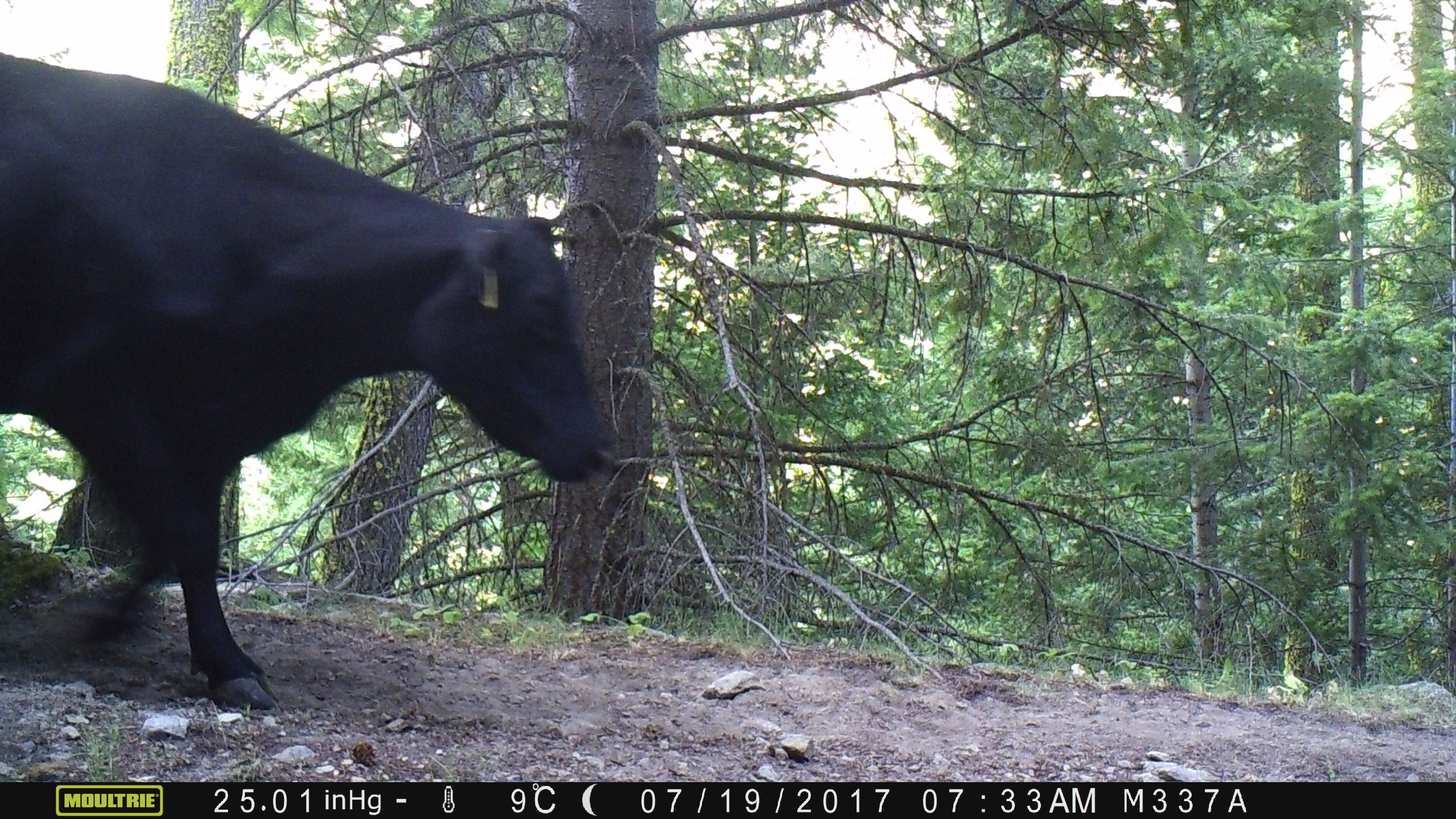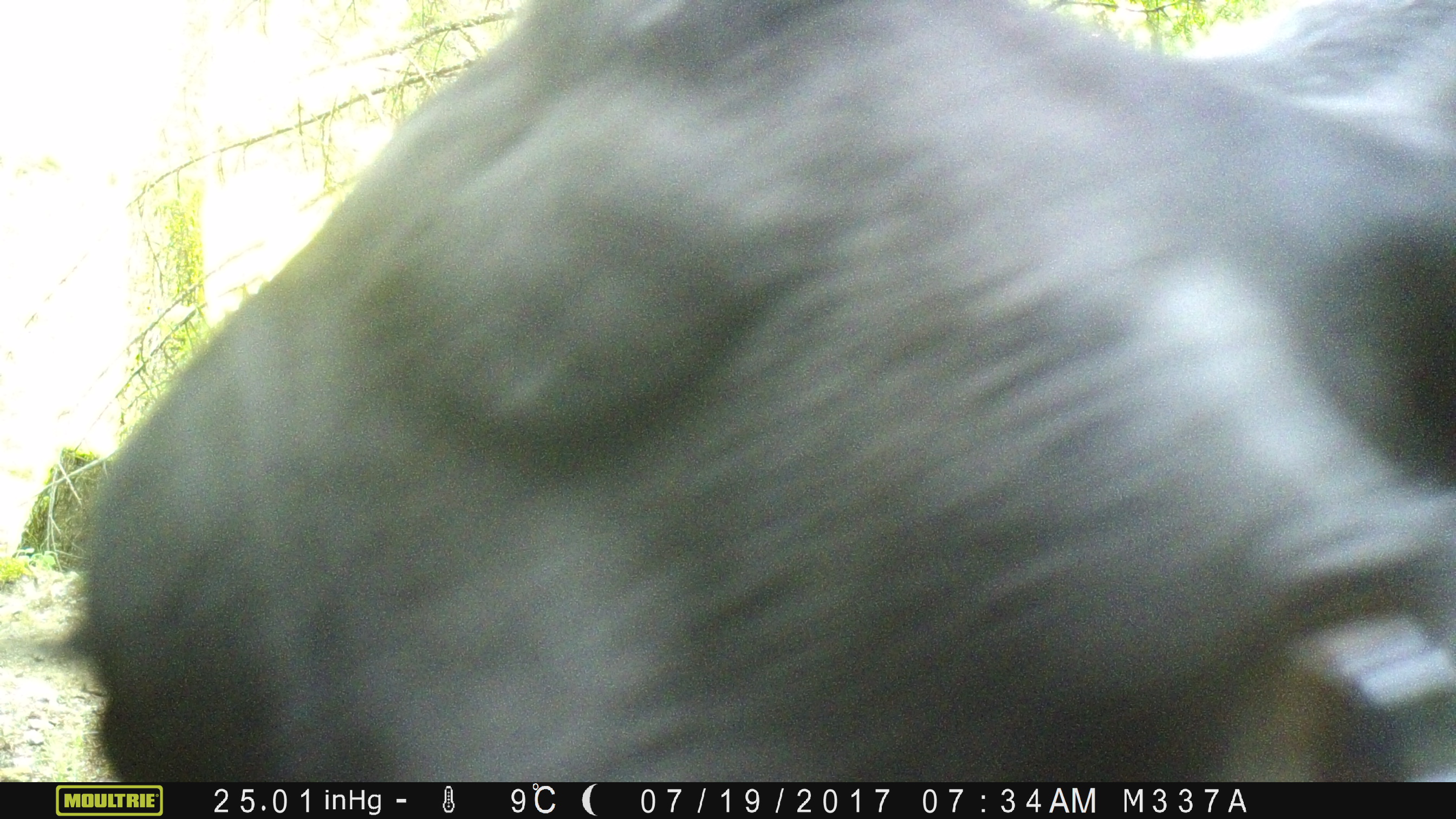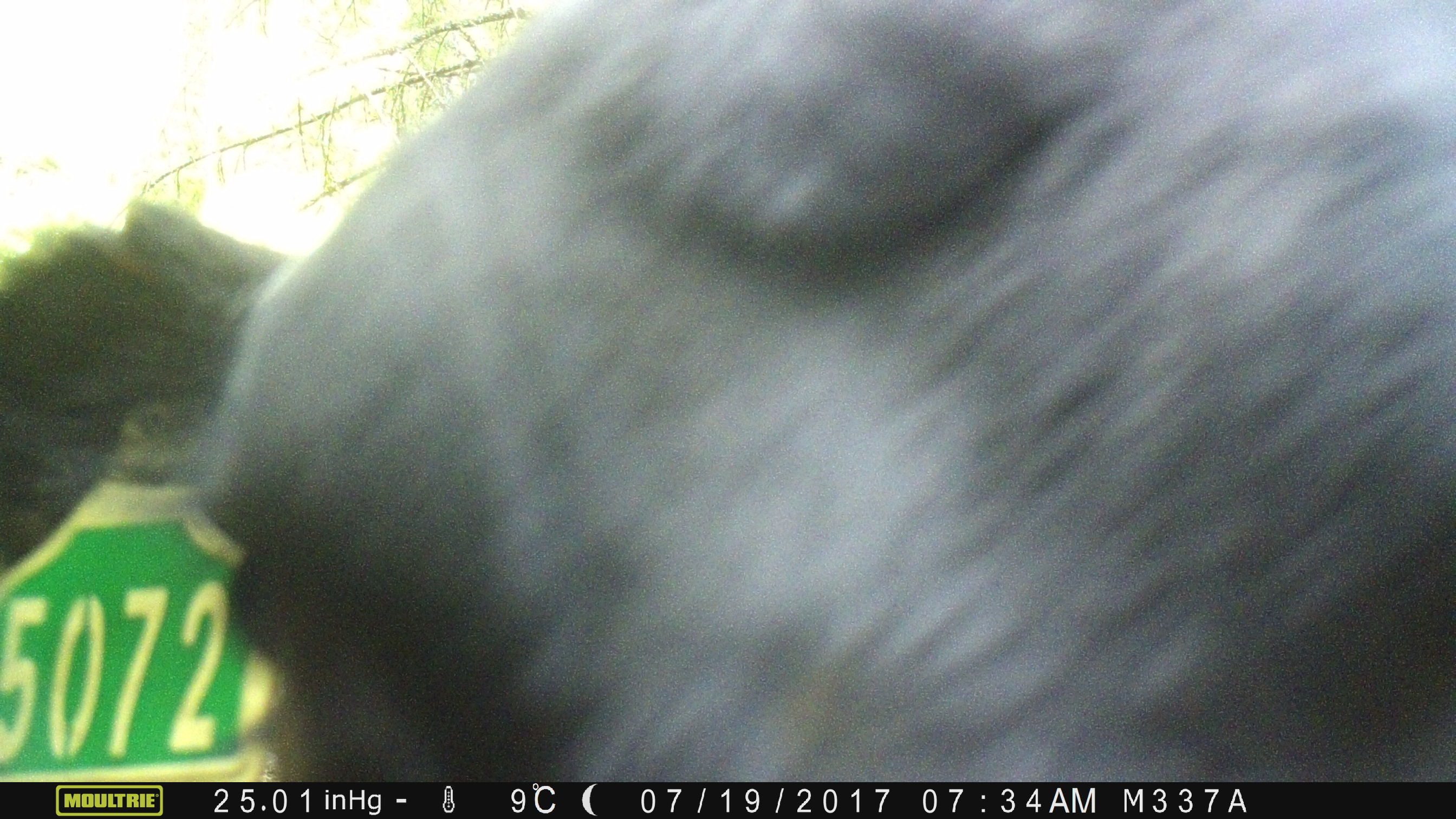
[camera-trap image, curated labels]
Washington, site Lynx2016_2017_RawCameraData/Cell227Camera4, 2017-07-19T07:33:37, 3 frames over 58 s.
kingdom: Animalia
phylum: Chordata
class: Mammalia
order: Artiodactyla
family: Bovidae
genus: Bos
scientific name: Bos taurus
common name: domestic cattle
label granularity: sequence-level